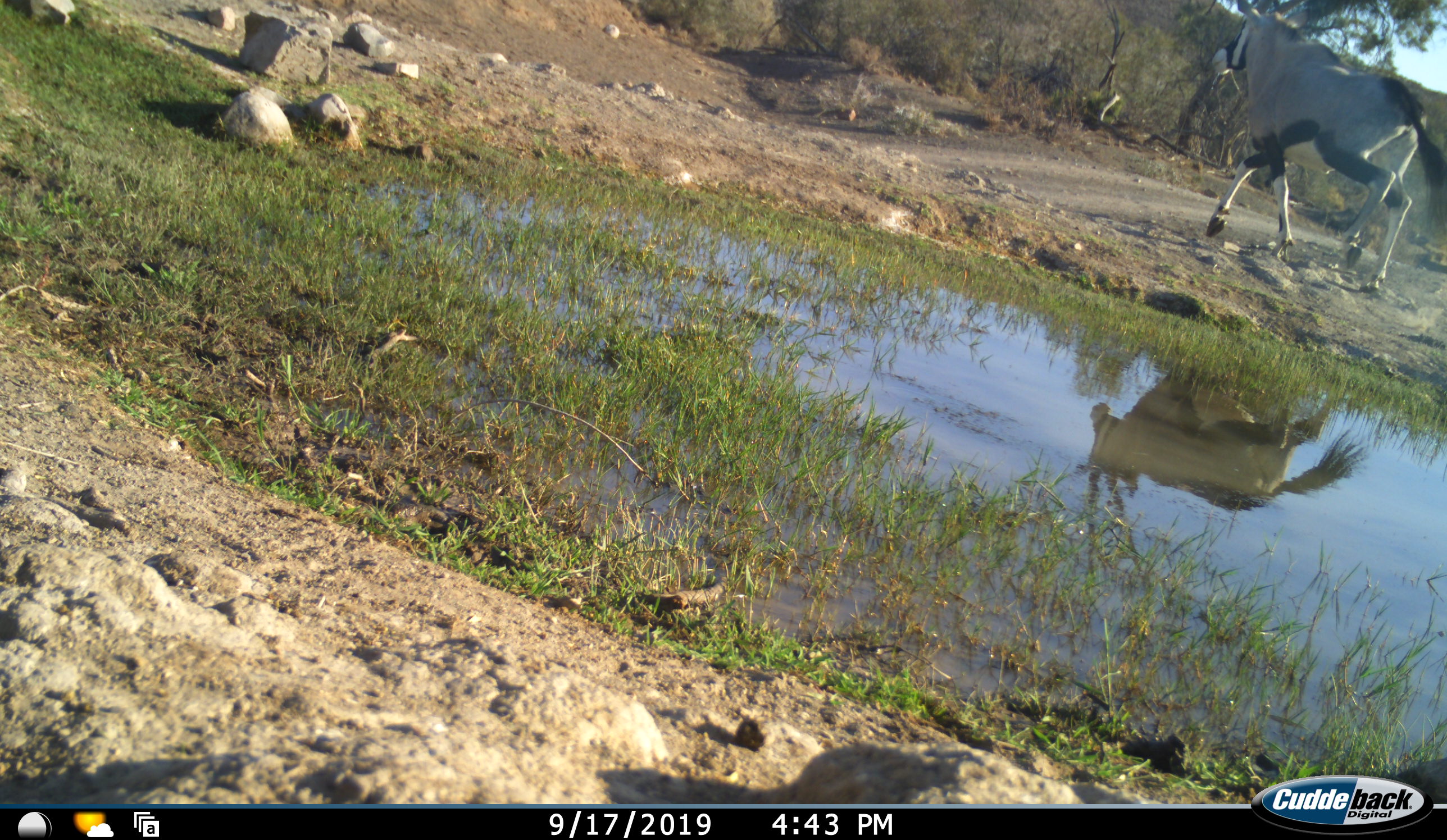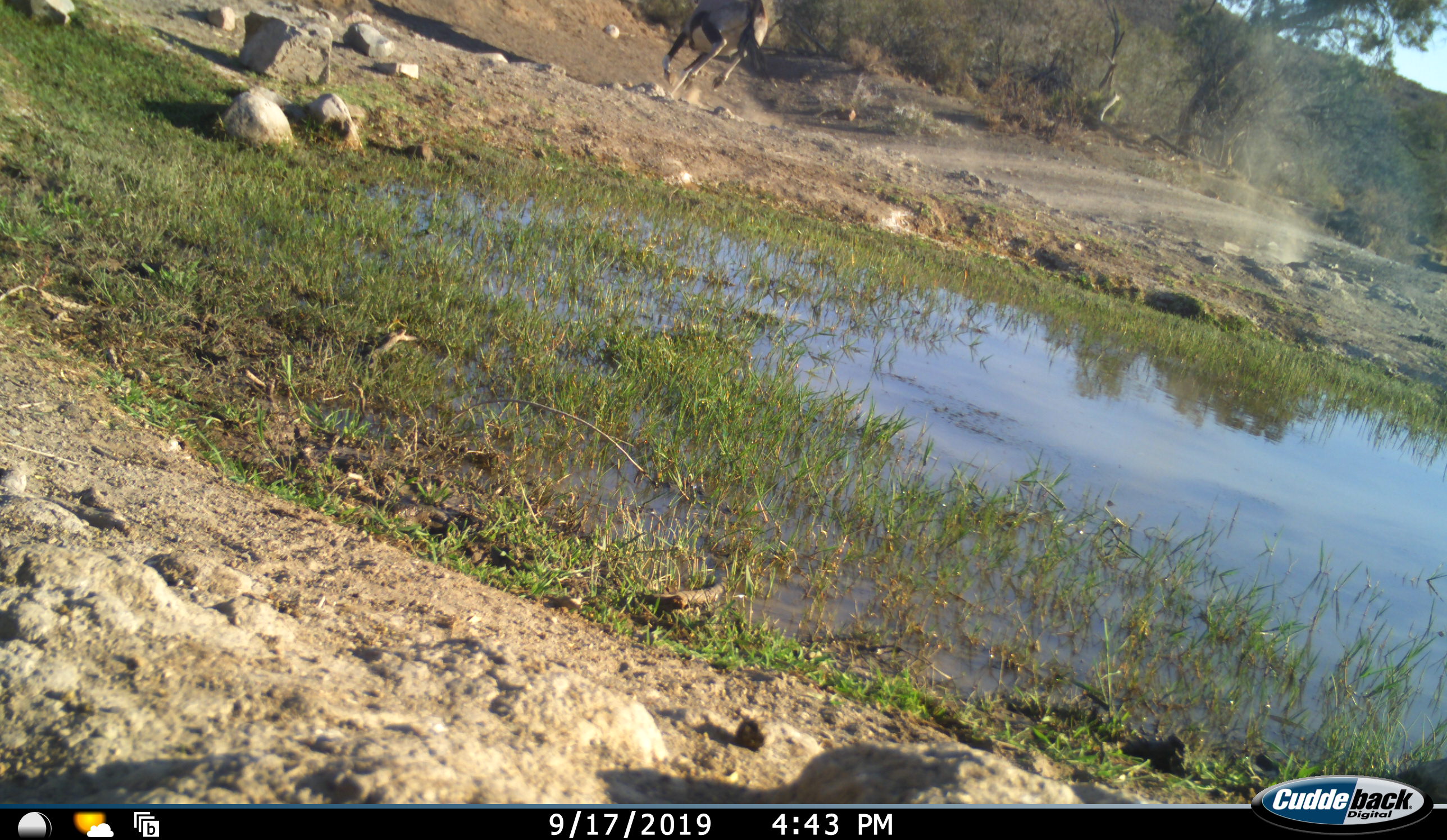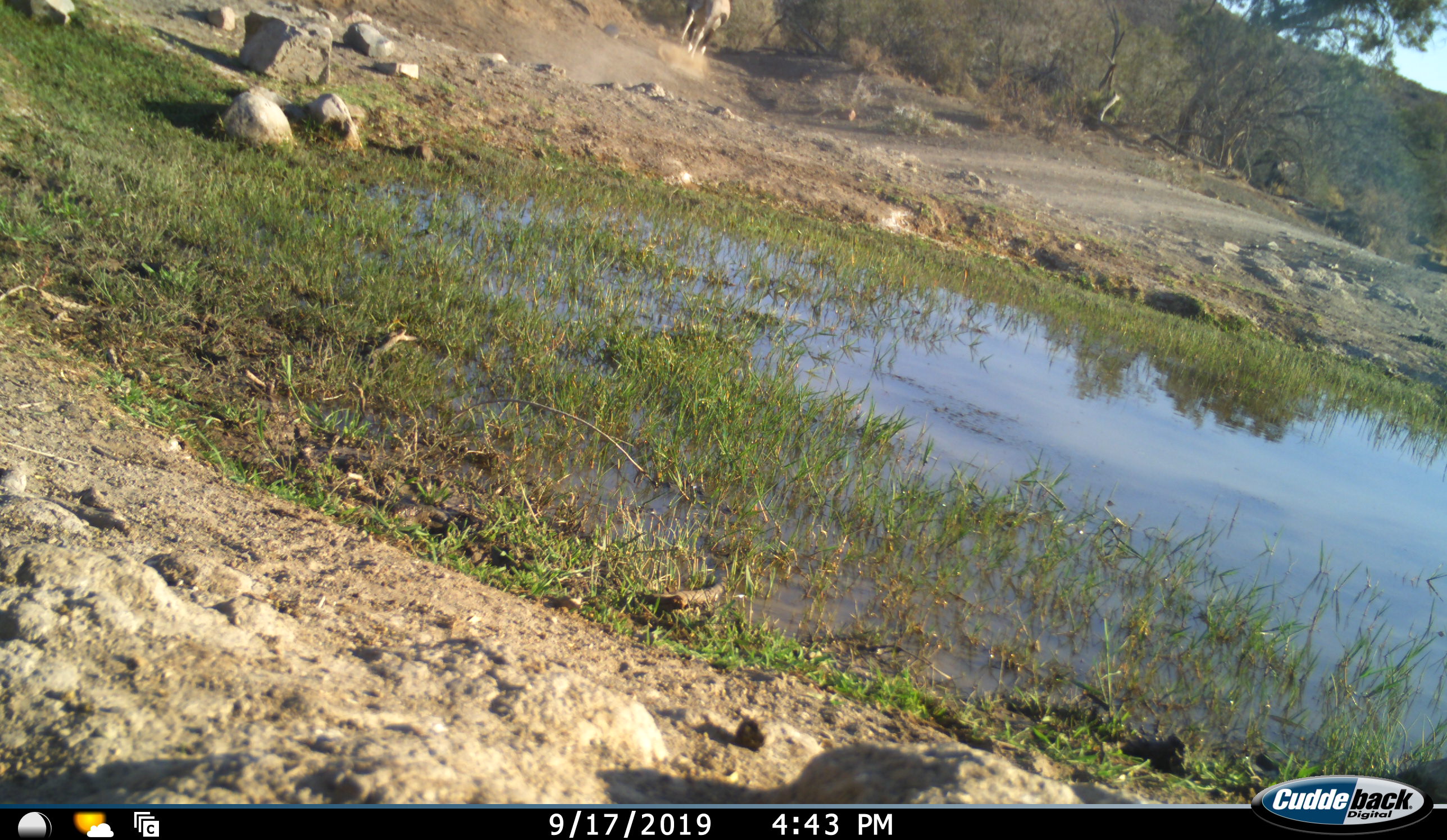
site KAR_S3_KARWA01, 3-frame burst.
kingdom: Animalia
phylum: Chordata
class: Mammalia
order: Artiodactyla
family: Bovidae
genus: Oryx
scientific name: Oryx gazella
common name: gemsbok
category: oryx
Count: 1.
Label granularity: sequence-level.